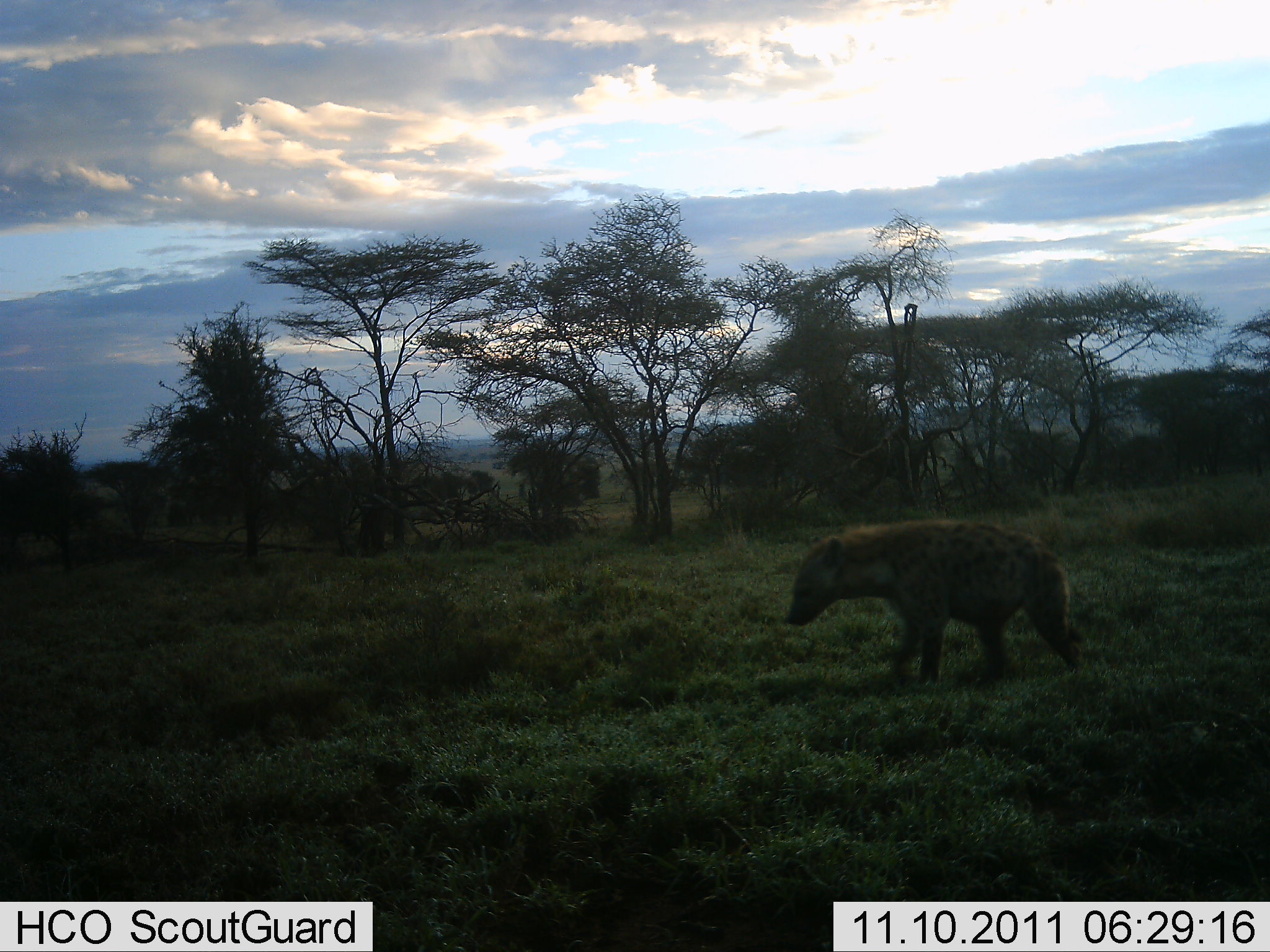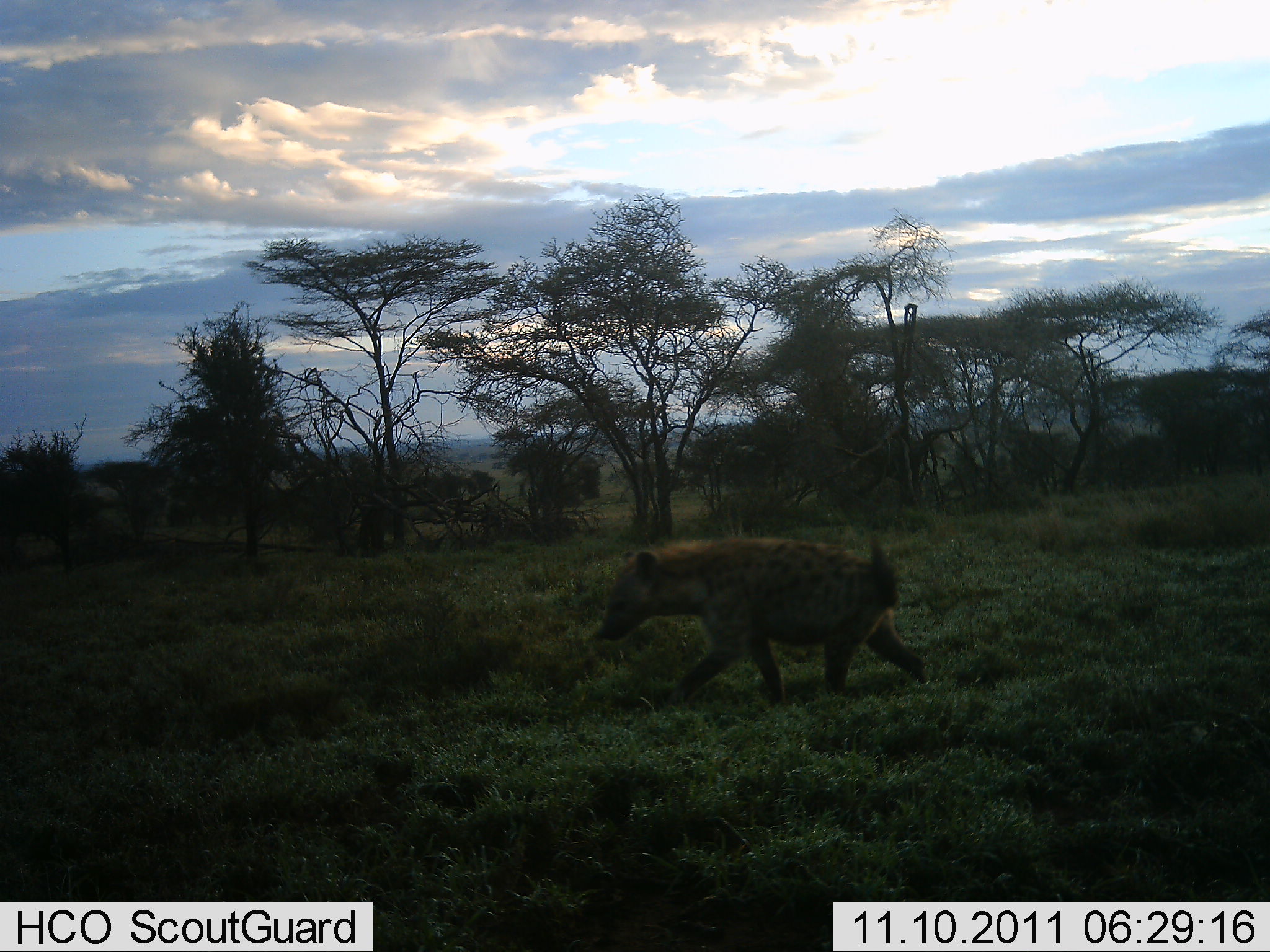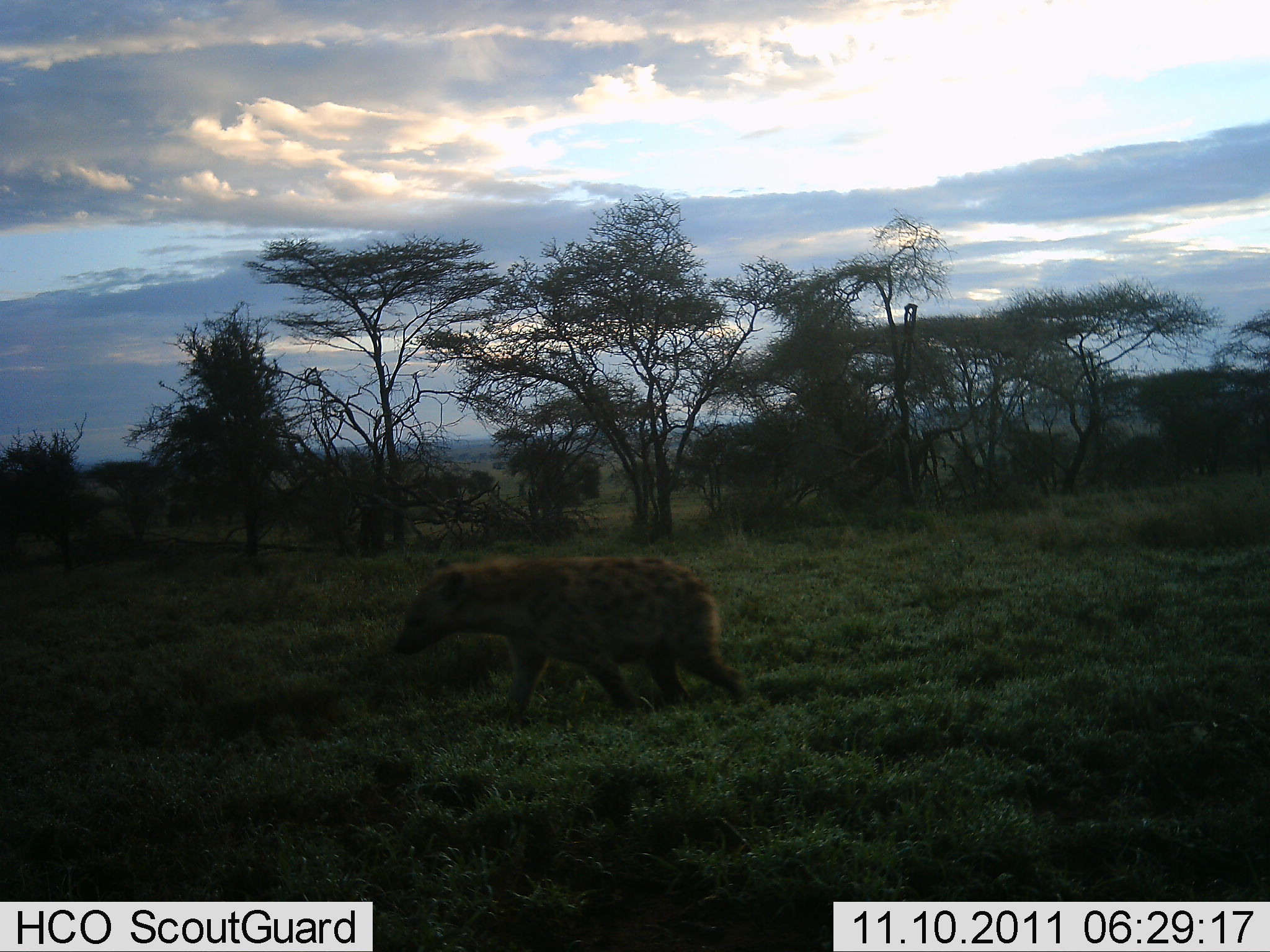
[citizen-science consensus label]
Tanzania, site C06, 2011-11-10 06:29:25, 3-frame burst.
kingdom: Animalia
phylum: Chordata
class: Mammalia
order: Carnivora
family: Hyaenidae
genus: Crocuta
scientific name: Crocuta crocuta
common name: spotted hyena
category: hyenaspotted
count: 1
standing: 0%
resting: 9%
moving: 100%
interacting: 0%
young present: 0%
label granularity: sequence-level